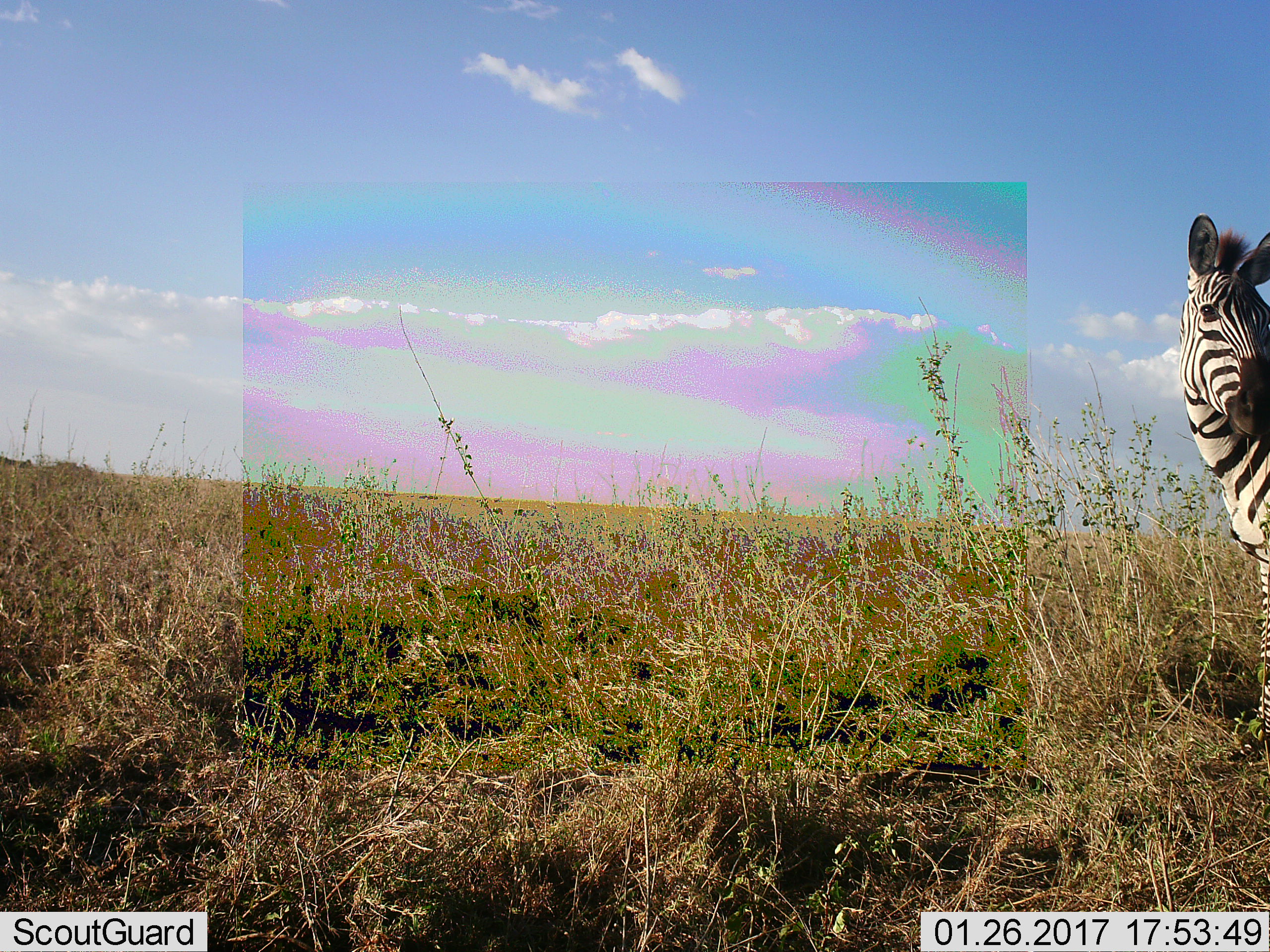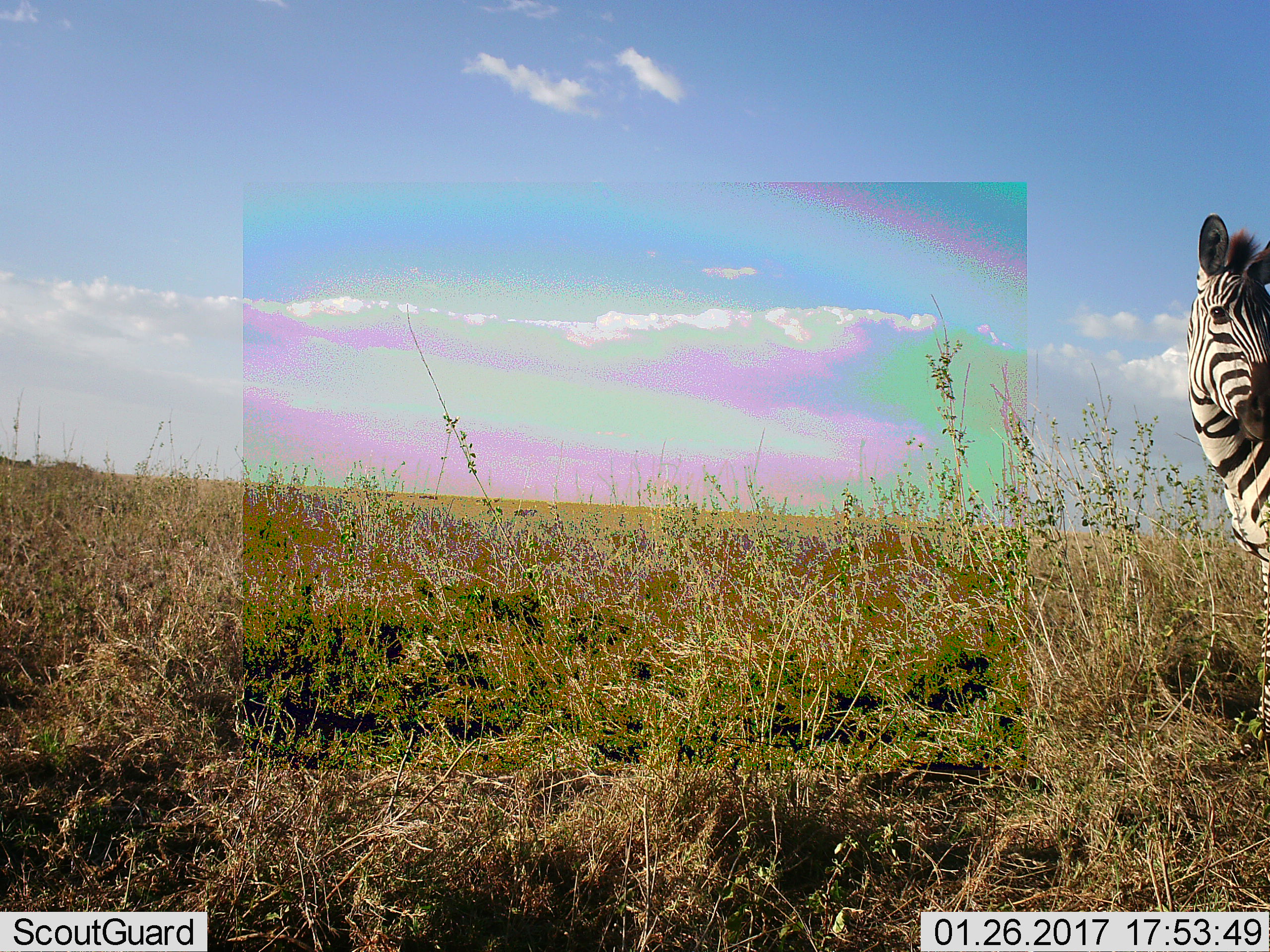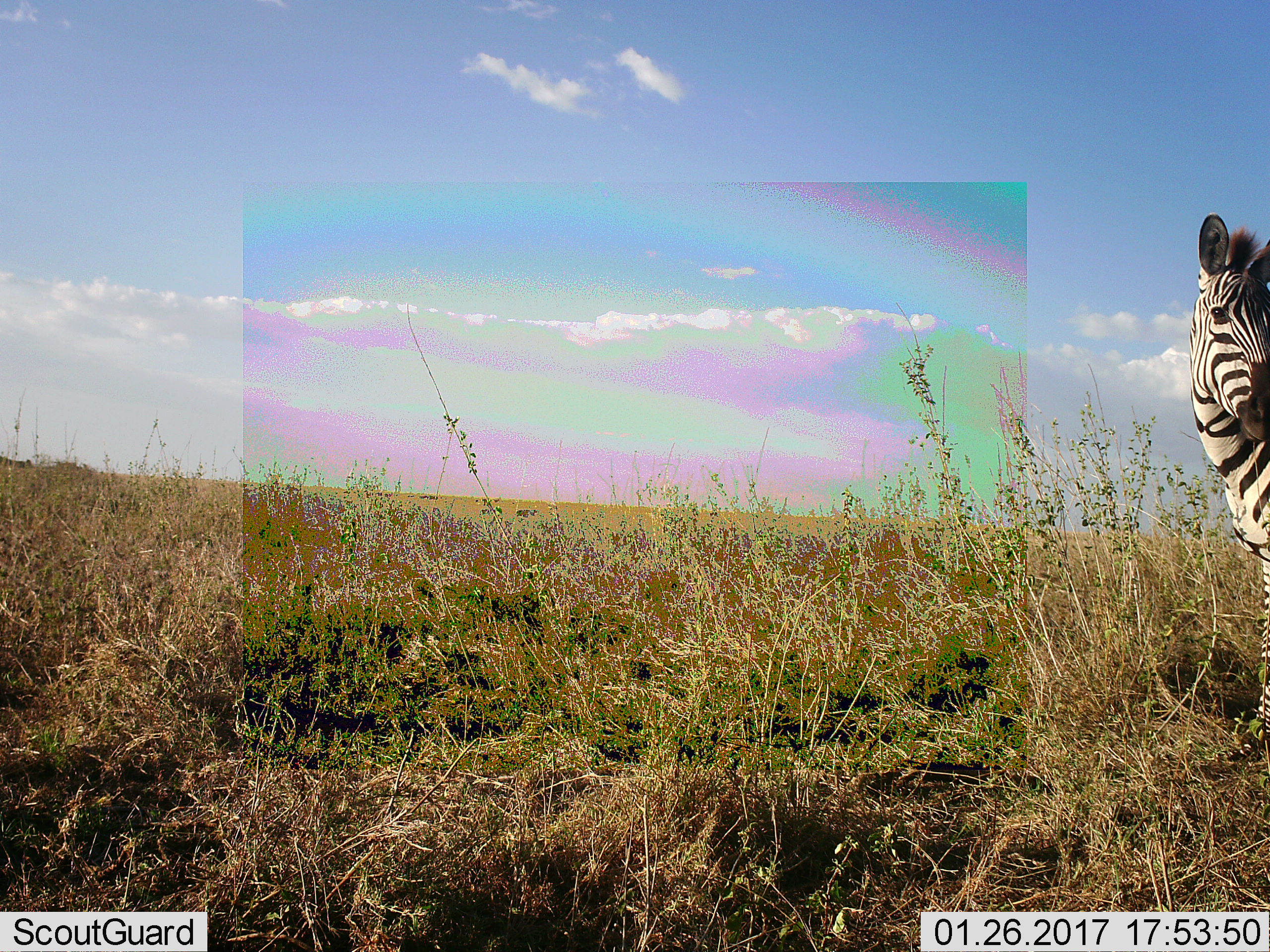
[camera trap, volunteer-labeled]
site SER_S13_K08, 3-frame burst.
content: unidentified animal